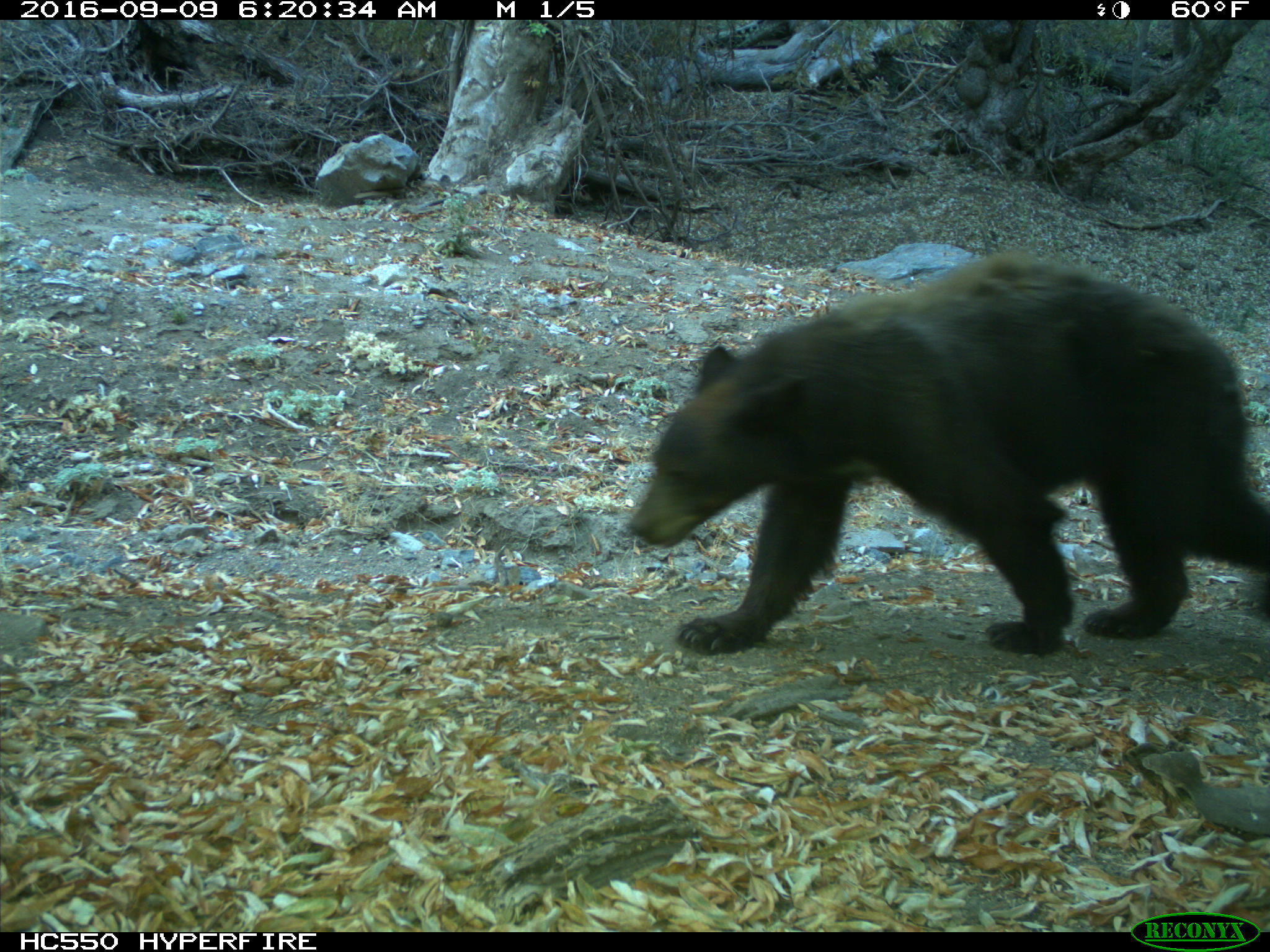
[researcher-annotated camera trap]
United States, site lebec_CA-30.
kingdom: Animalia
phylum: Chordata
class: Mammalia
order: Carnivora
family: Ursidae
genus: Ursus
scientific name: Ursus americanus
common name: american black bear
Ursus americanus (american black bear).